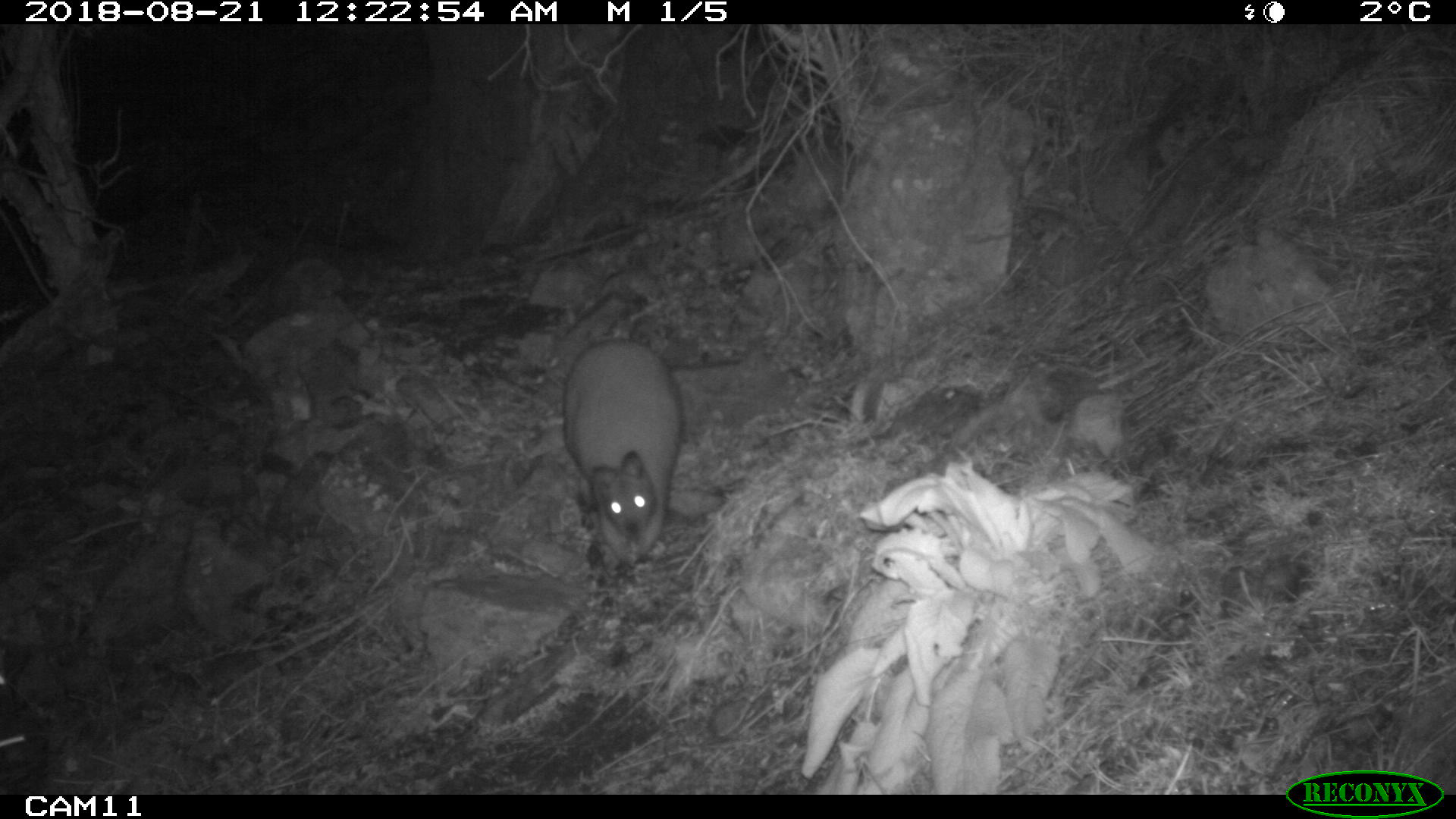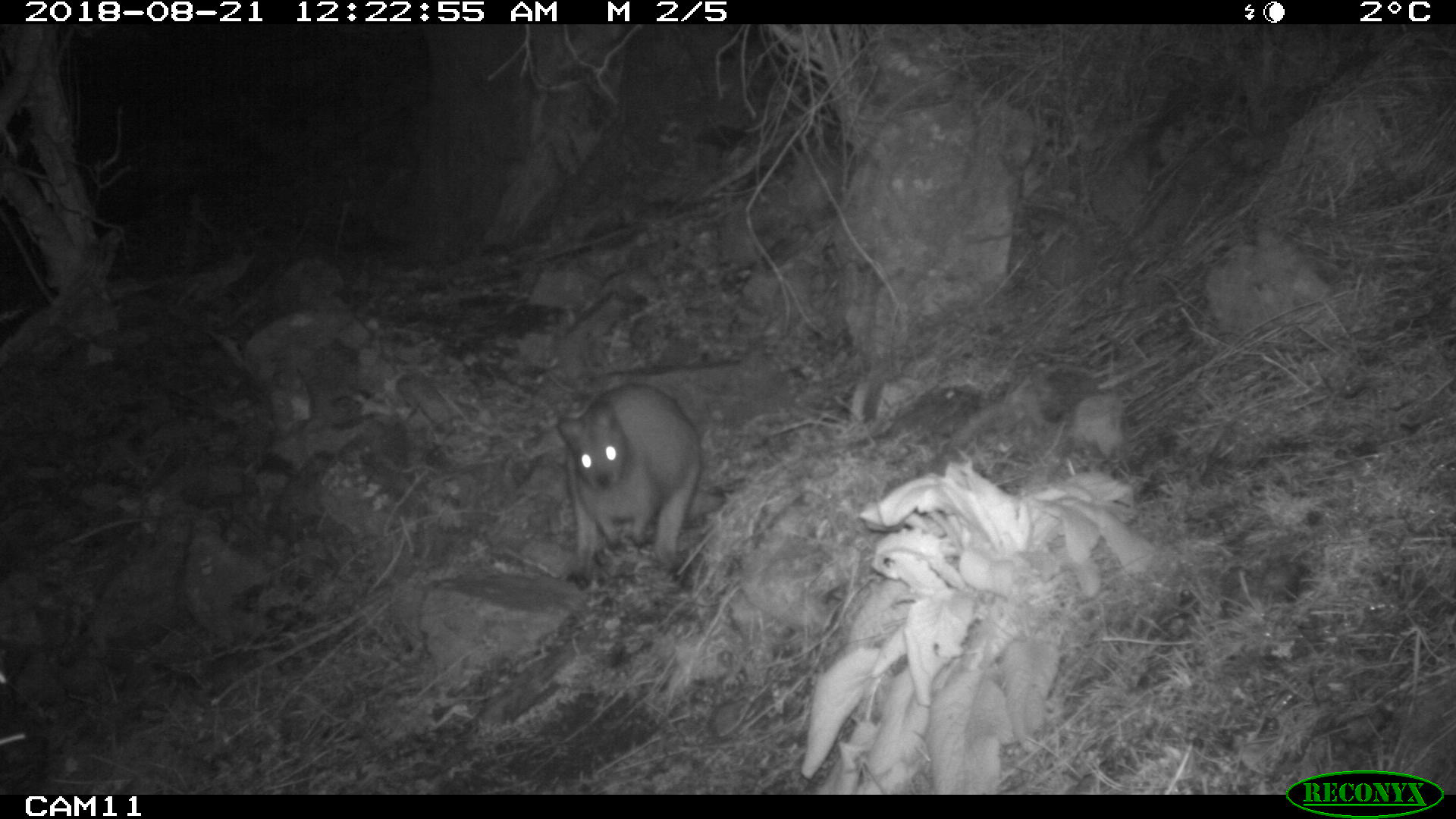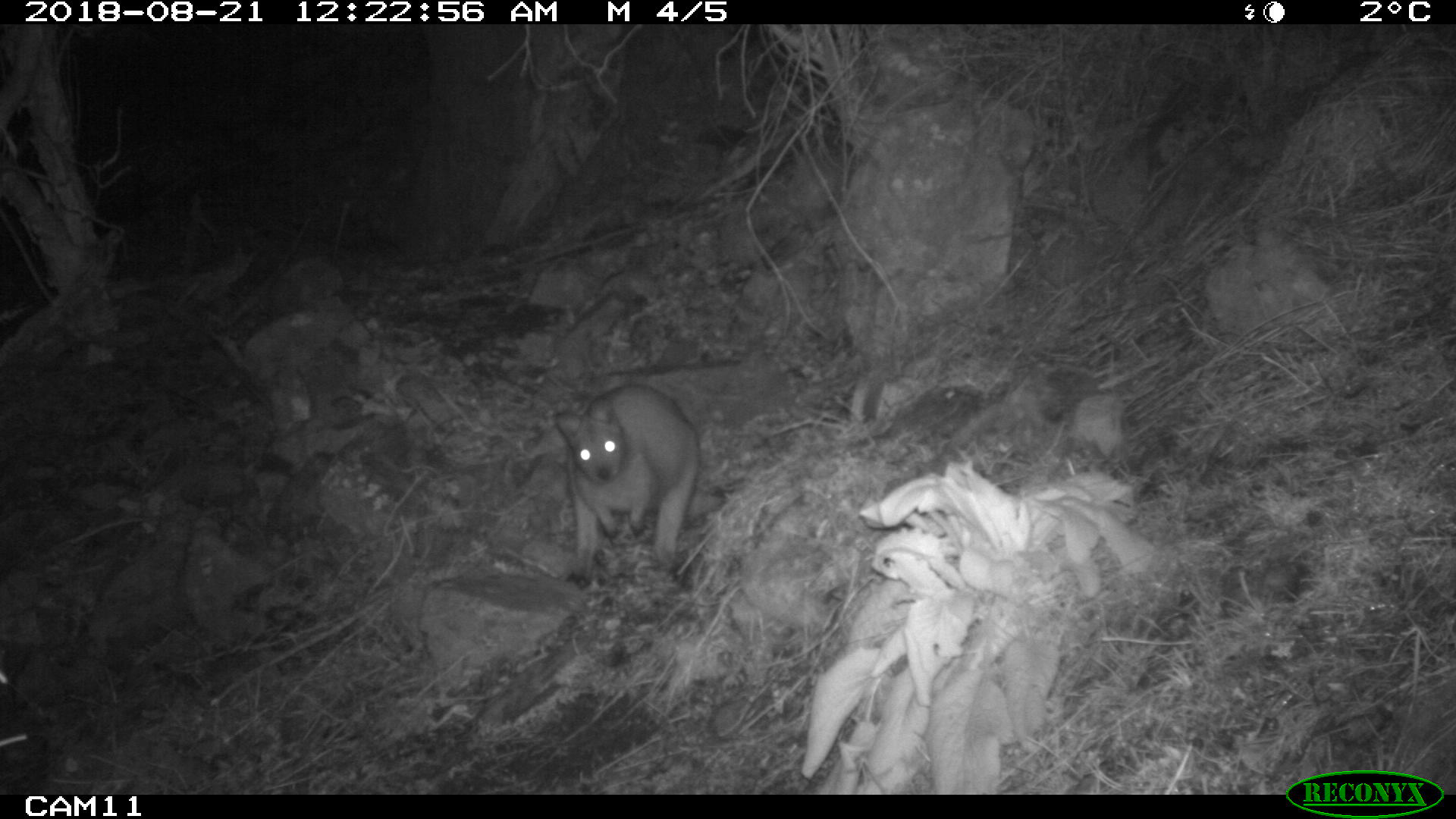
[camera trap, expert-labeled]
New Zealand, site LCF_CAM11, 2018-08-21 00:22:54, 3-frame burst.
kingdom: Animalia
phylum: Chordata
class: Mammalia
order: Diprotodontia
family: Macropodidae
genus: Notamacropus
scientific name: Notamacropus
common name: wallaby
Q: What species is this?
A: Wallaby (Notamacropus).